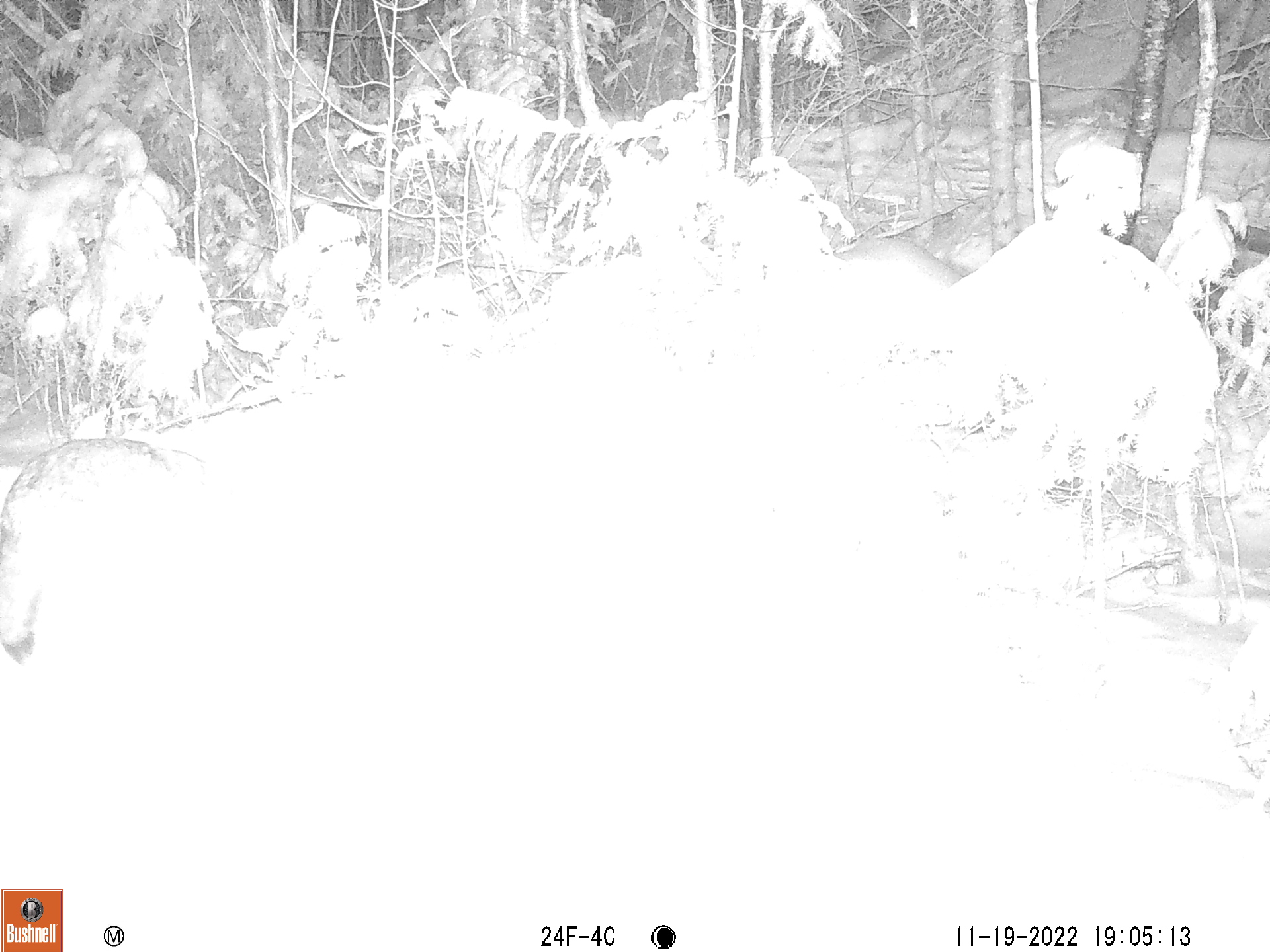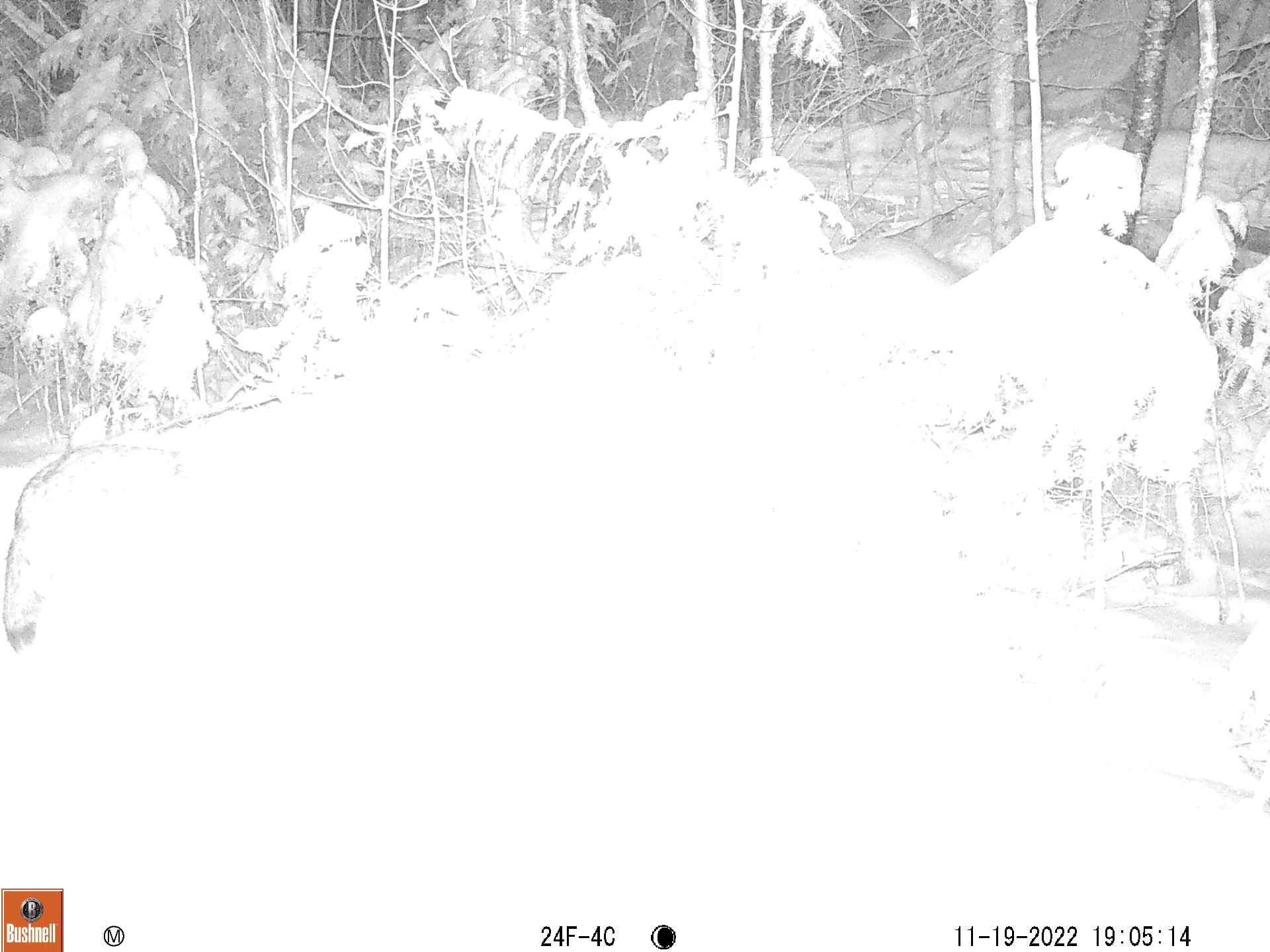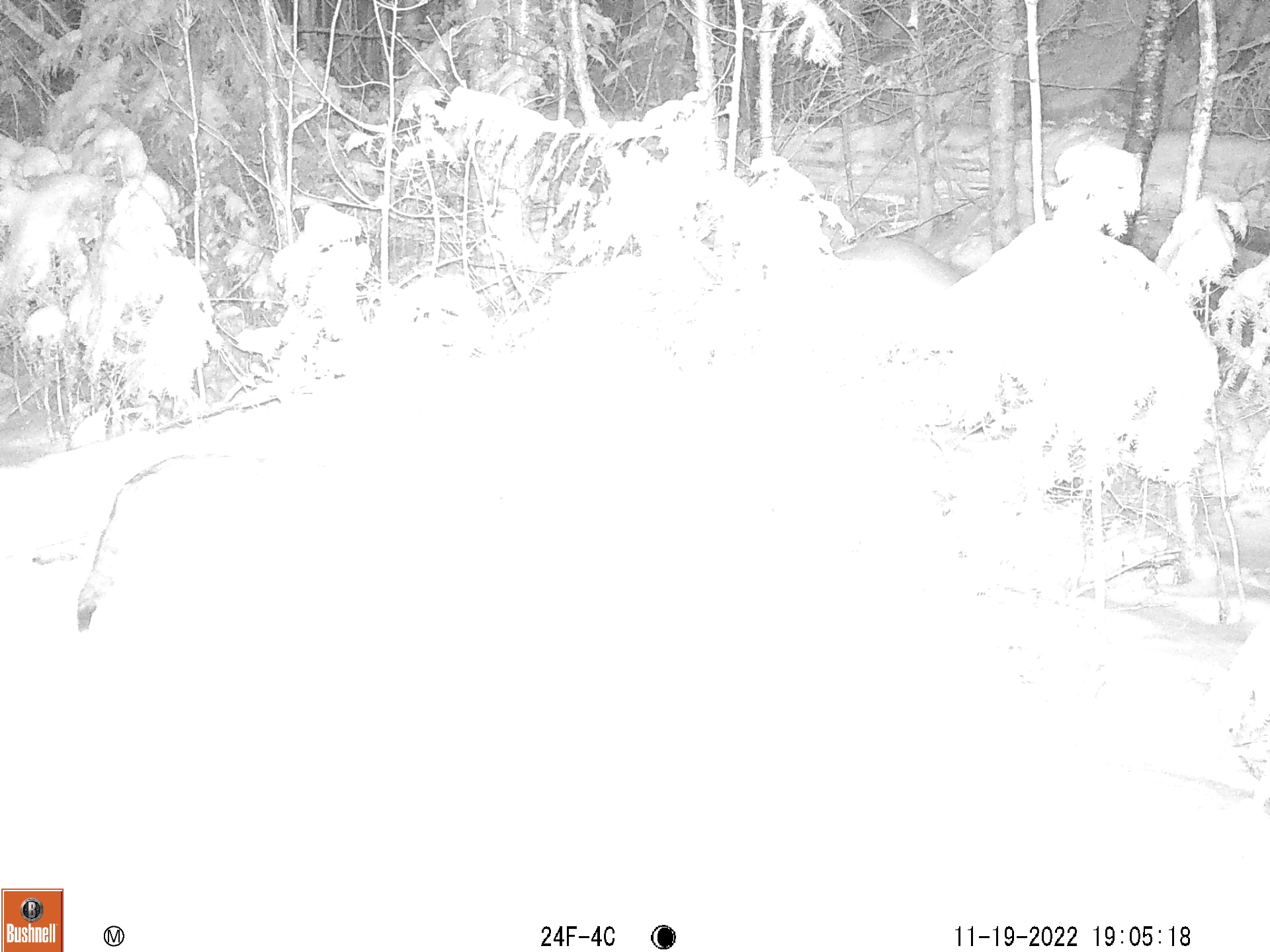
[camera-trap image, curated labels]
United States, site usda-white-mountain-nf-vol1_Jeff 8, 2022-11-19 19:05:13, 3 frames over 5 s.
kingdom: Animalia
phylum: Chordata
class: Mammalia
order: Carnivora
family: Canidae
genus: Canis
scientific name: Canis latrans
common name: coyote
Coyote (Canis latrans).